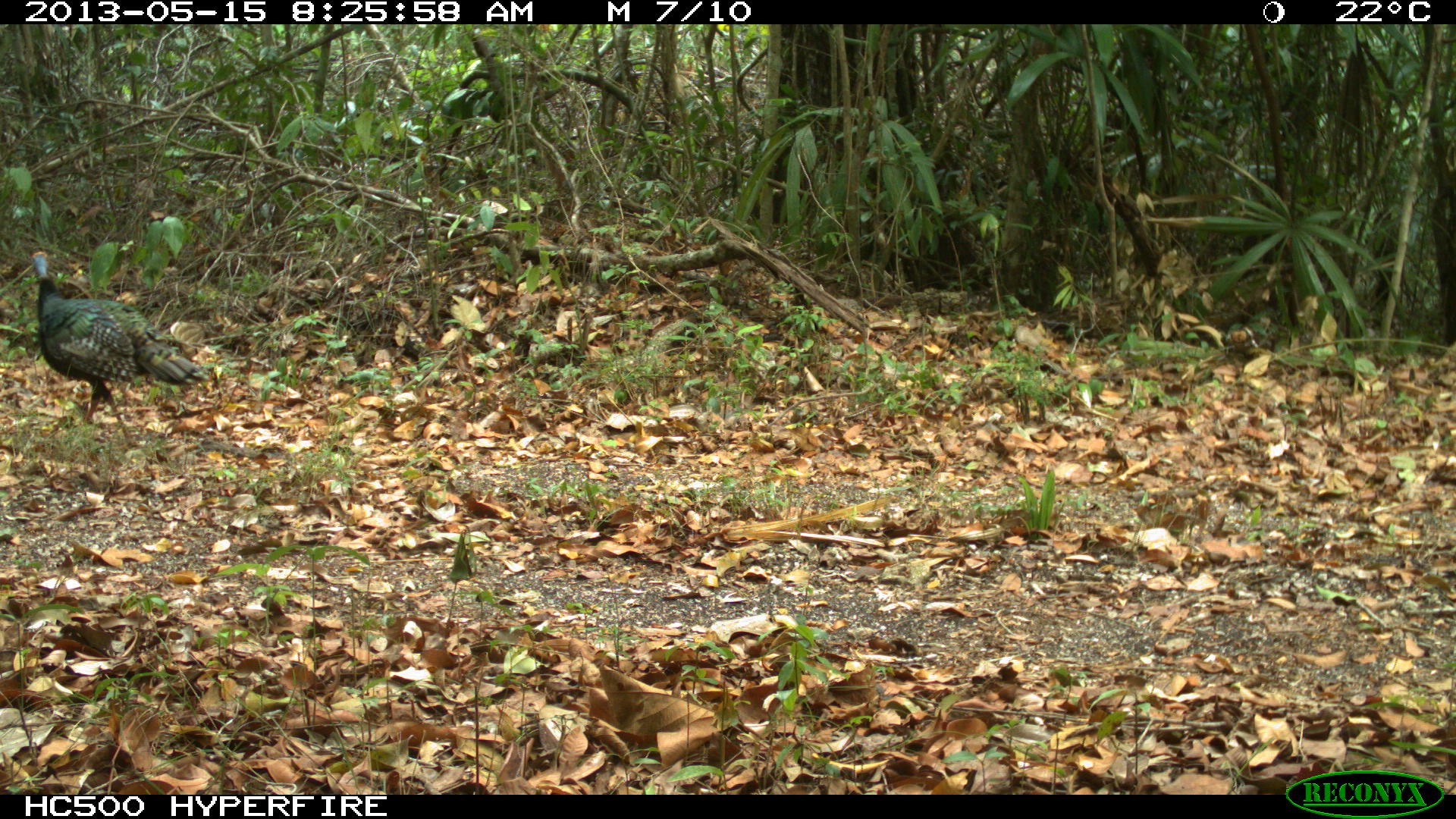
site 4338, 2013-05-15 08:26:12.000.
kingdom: Animalia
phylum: Chordata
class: Aves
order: Galliformes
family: Phasianidae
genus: Meleagris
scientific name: Meleagris ocellata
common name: ocellated turkey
Meleagris ocellata (ocellated turkey), count 1, sex female.